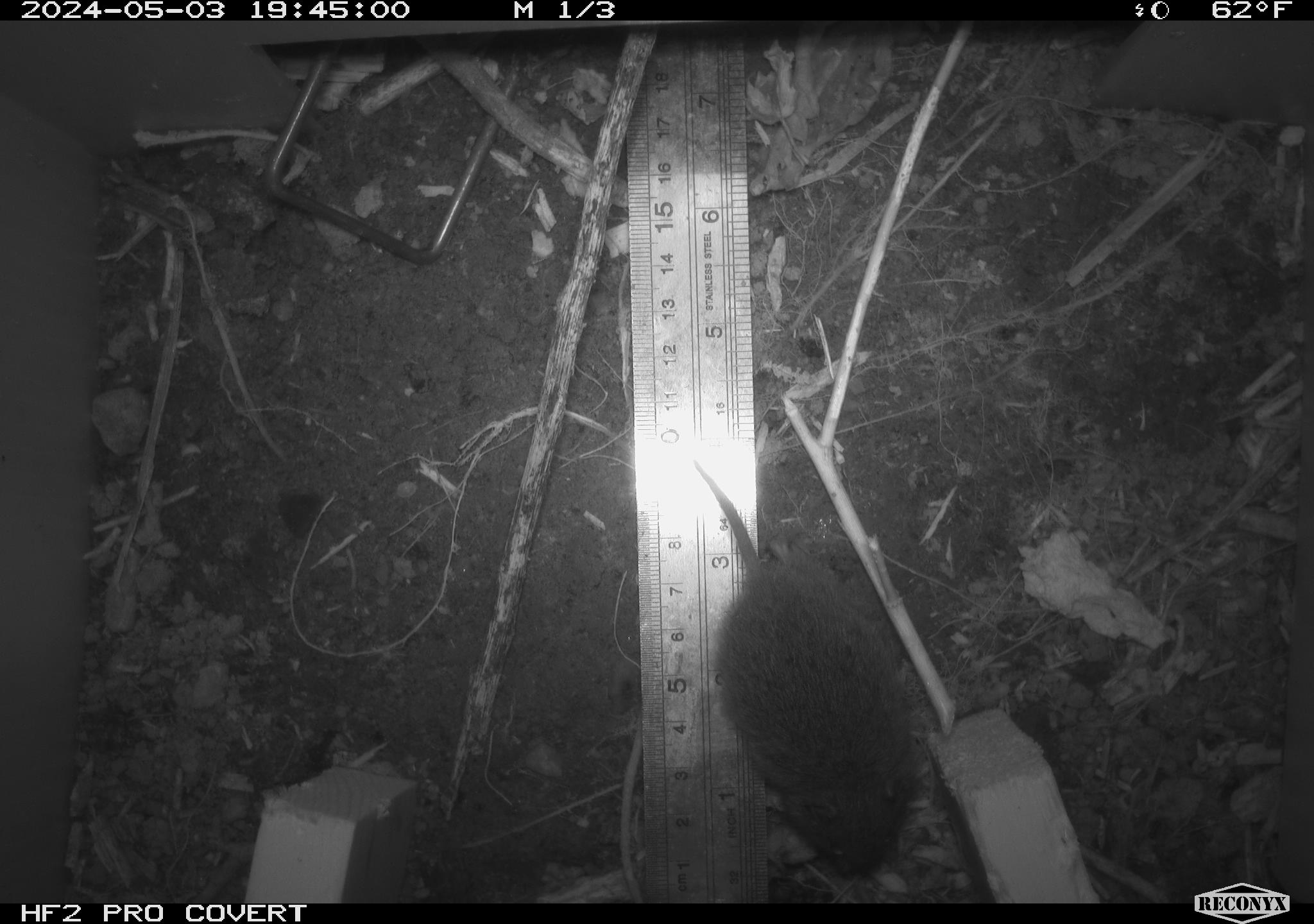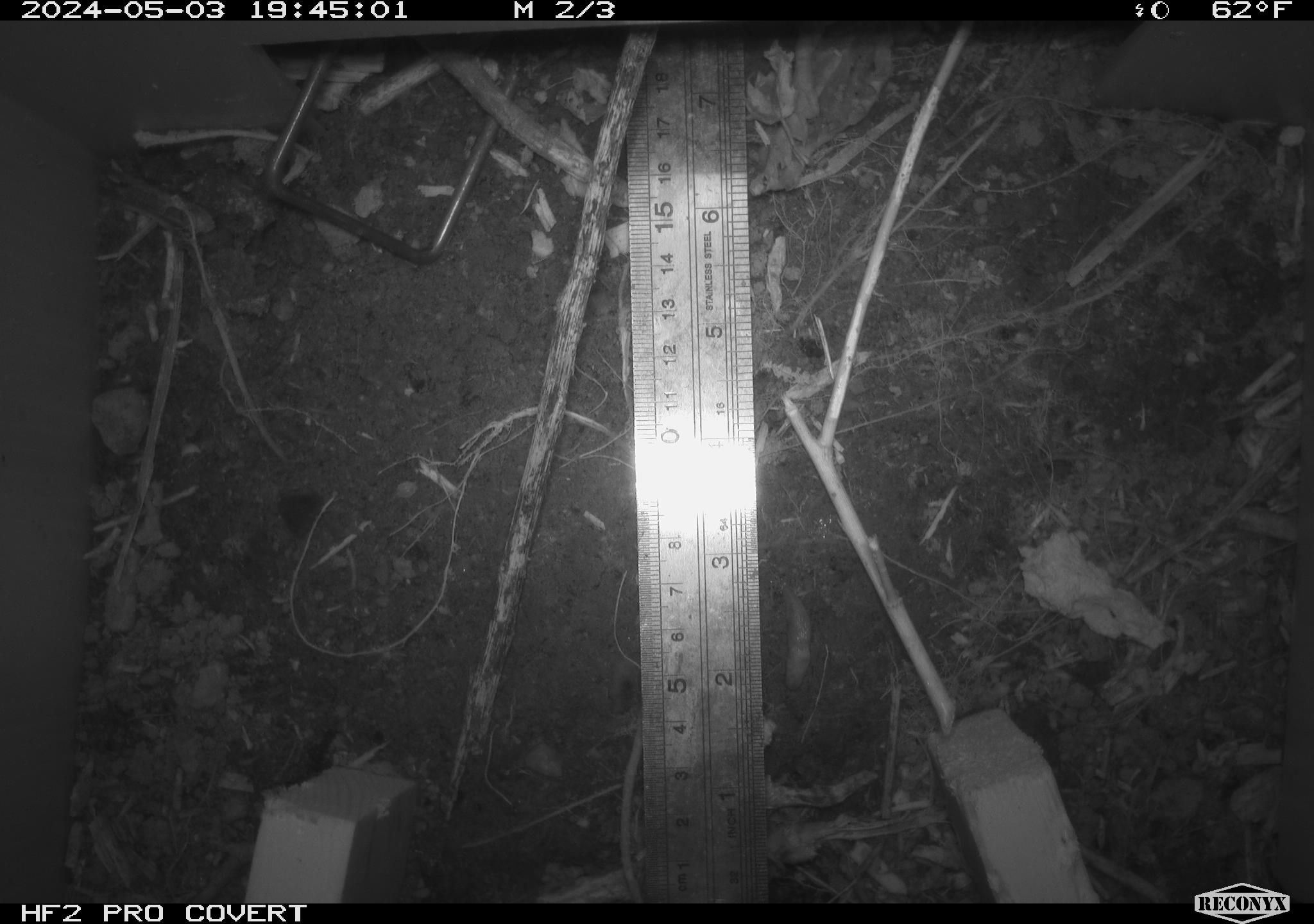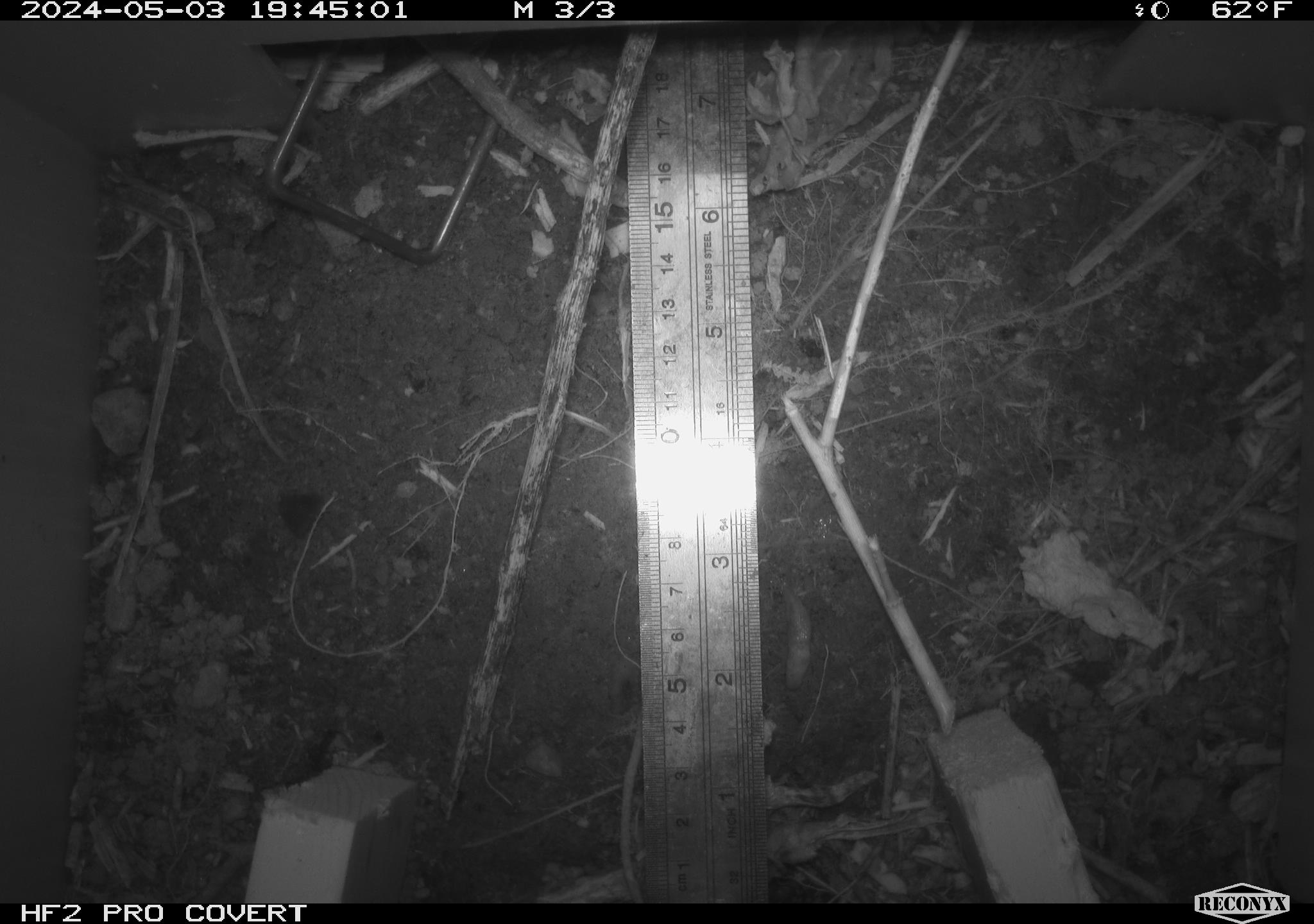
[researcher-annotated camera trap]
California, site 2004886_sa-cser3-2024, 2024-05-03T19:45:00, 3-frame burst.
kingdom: Animalia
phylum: Chordata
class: Mammalia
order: Rodentia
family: Cricetidae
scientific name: Cricetidae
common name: hamsters, voles, lemmings, and allies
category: cricetidae family